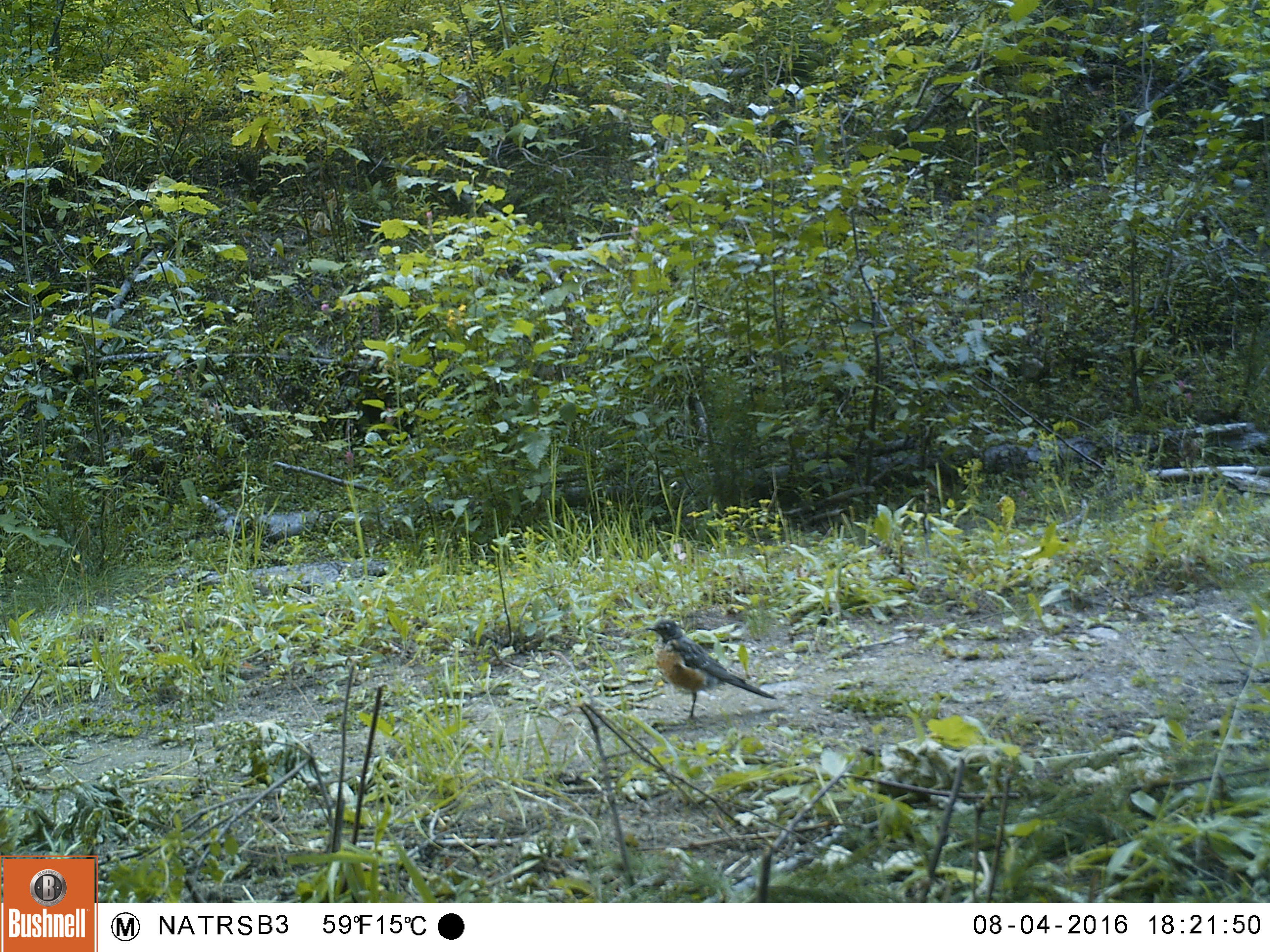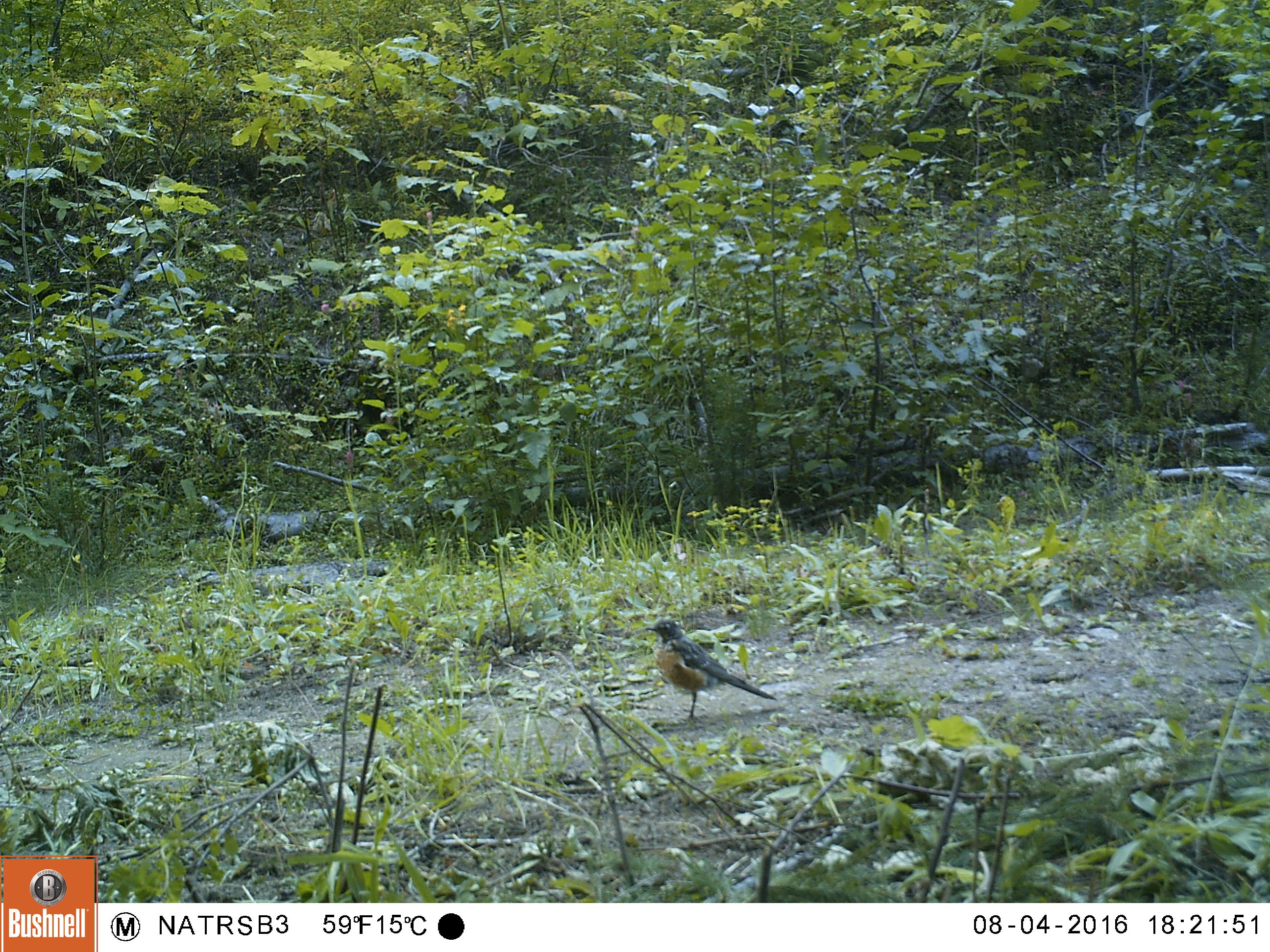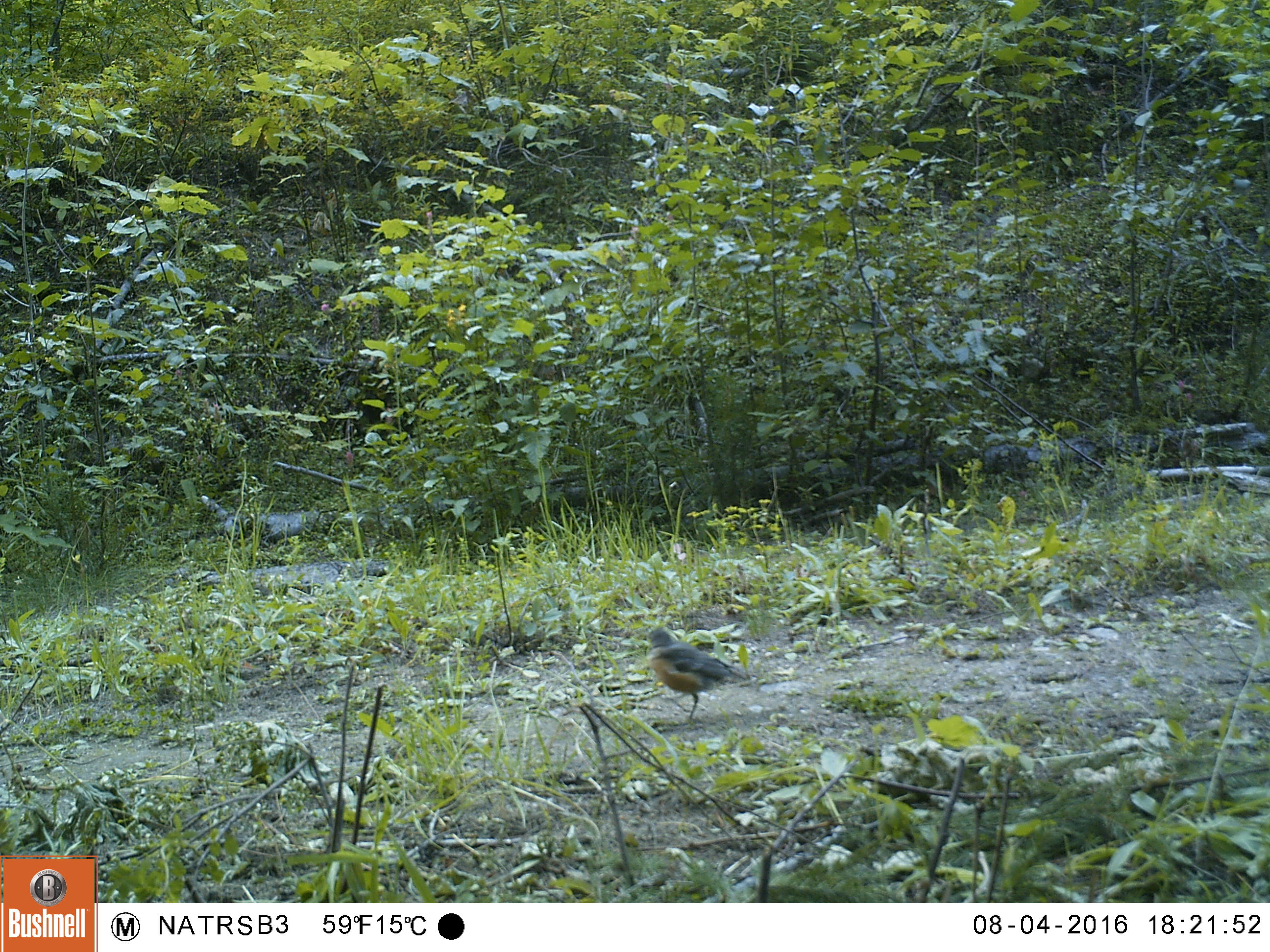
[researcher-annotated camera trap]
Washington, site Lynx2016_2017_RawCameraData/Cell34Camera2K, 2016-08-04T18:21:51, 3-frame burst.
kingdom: Animalia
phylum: Chordata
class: Aves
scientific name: Aves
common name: birds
Aves (birds). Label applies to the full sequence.